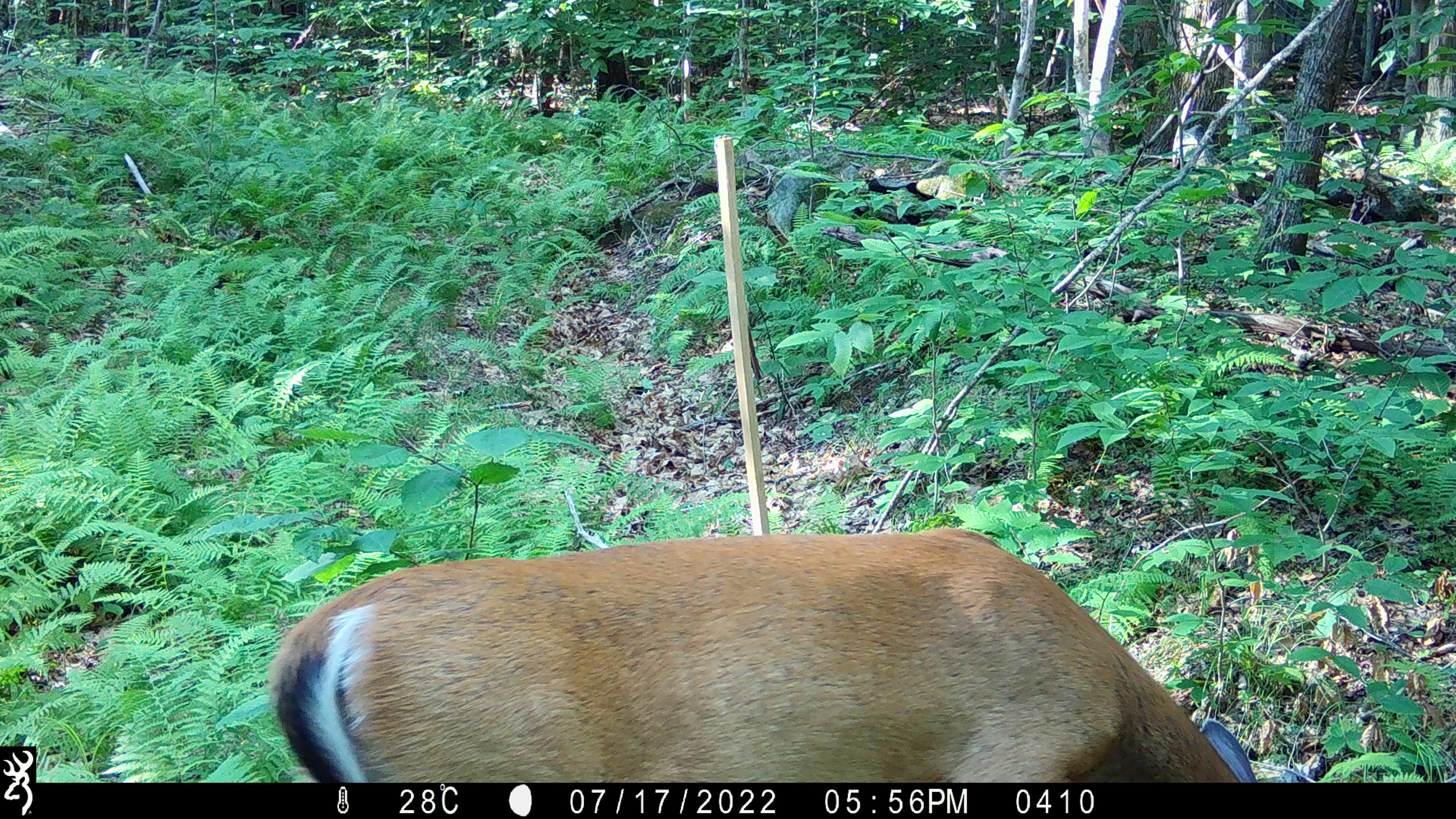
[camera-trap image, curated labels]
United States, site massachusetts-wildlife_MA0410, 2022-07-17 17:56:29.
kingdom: Animalia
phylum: Chordata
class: Mammalia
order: Artiodactyla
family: Cervidae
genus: Odocoileus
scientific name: Odocoileus virginianus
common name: white-tailed deer